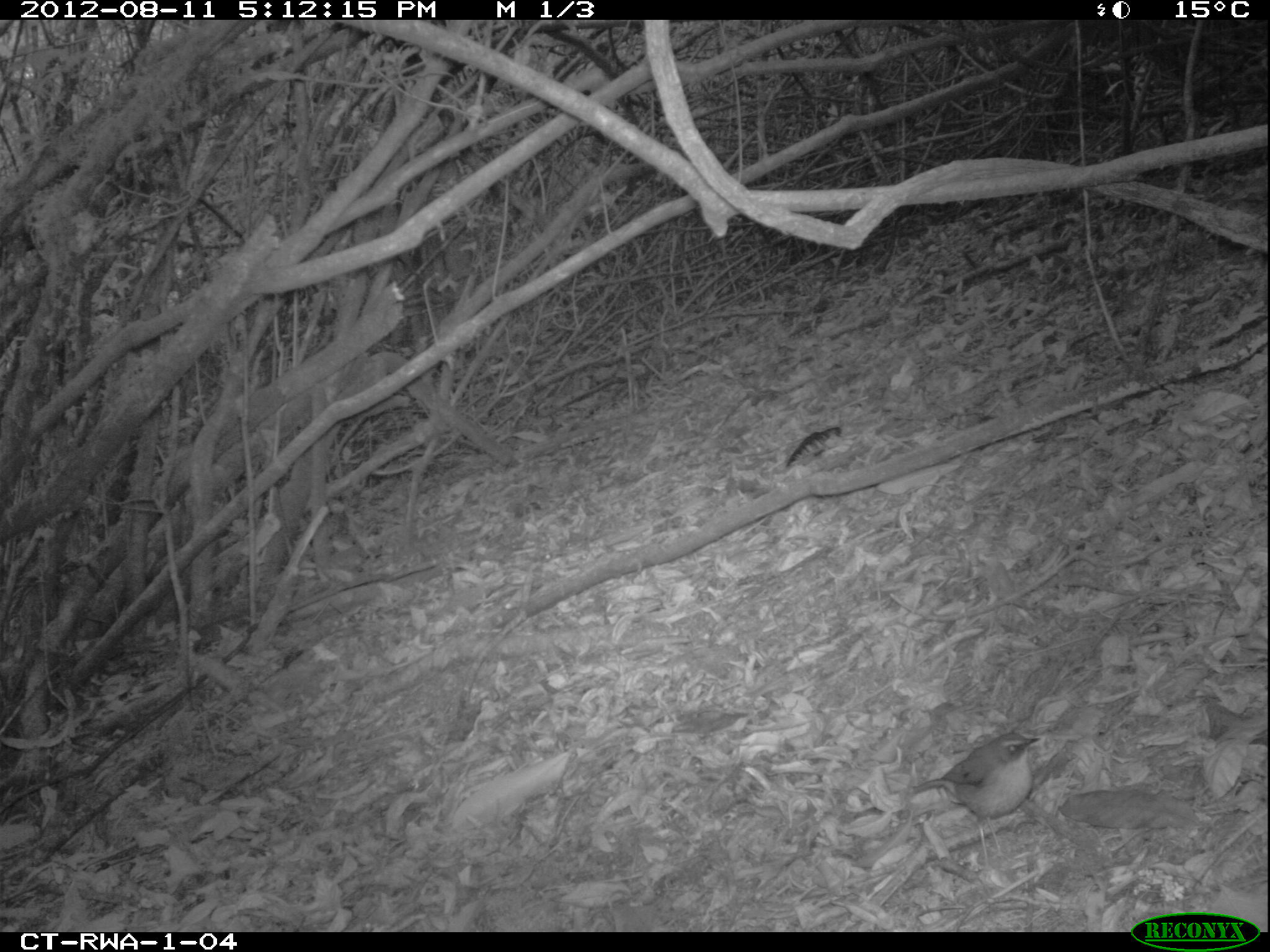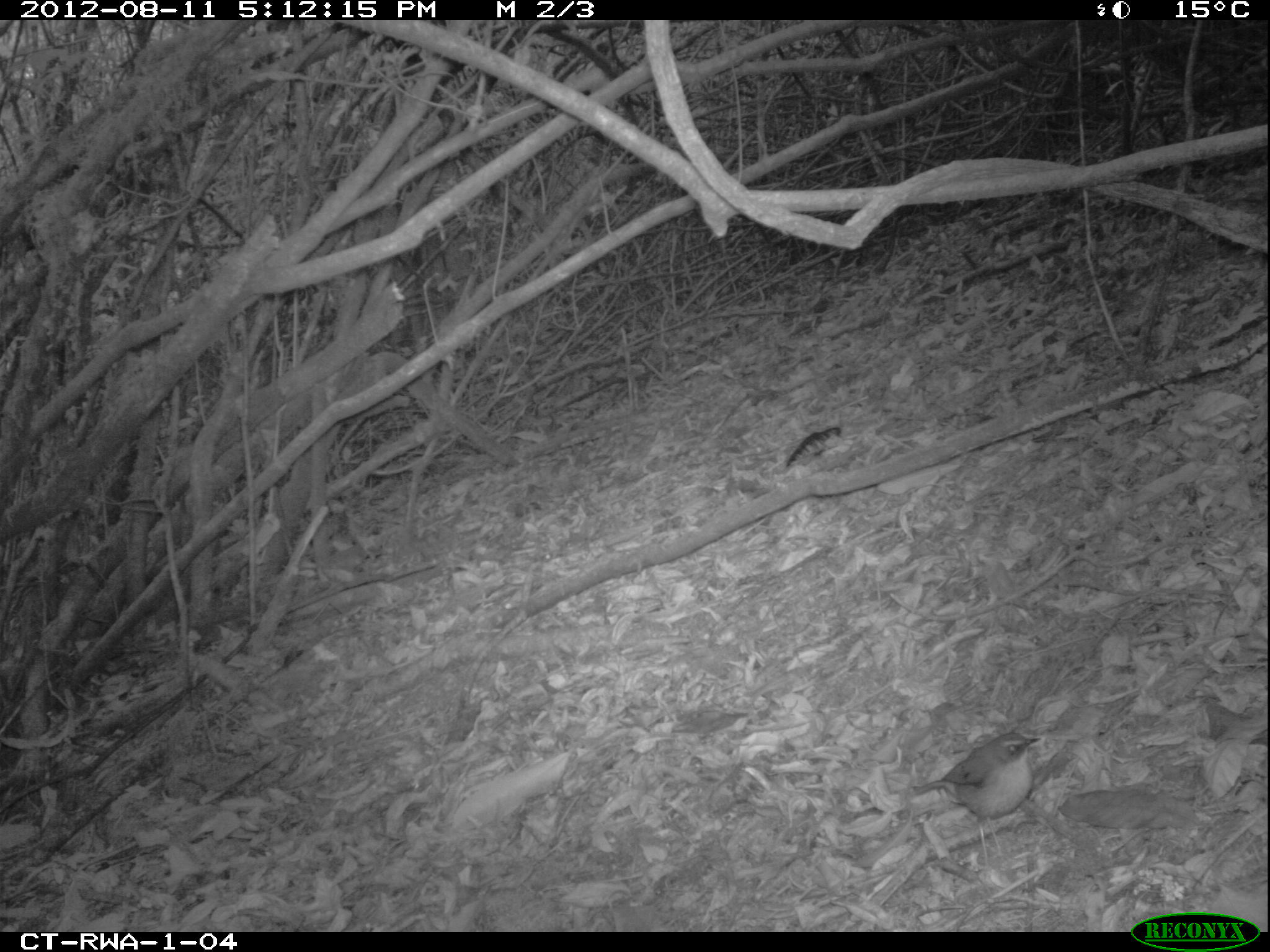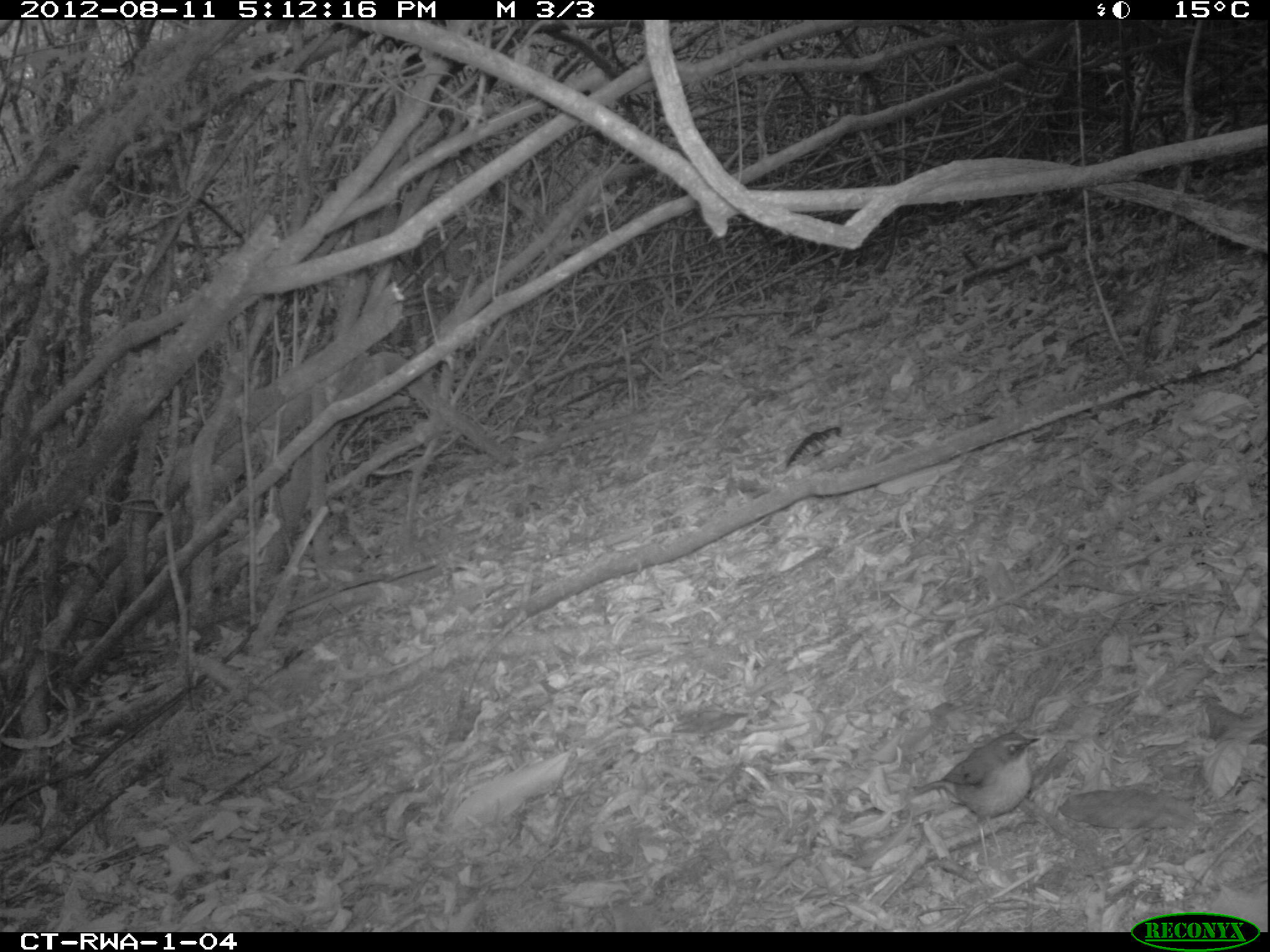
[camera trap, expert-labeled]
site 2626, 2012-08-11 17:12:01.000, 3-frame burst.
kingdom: Animalia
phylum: Chordata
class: Aves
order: Passeriformes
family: Motacillidae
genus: Motacilla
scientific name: Motacilla flava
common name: western yellow wagtail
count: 1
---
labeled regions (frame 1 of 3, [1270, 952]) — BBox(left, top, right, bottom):
motacilla flava: BBox(910, 731, 1040, 869)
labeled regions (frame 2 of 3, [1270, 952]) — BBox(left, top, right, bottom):
motacilla flava: BBox(907, 732, 1042, 870)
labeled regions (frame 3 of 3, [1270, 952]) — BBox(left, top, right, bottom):
motacilla flava: BBox(907, 732, 1041, 879)